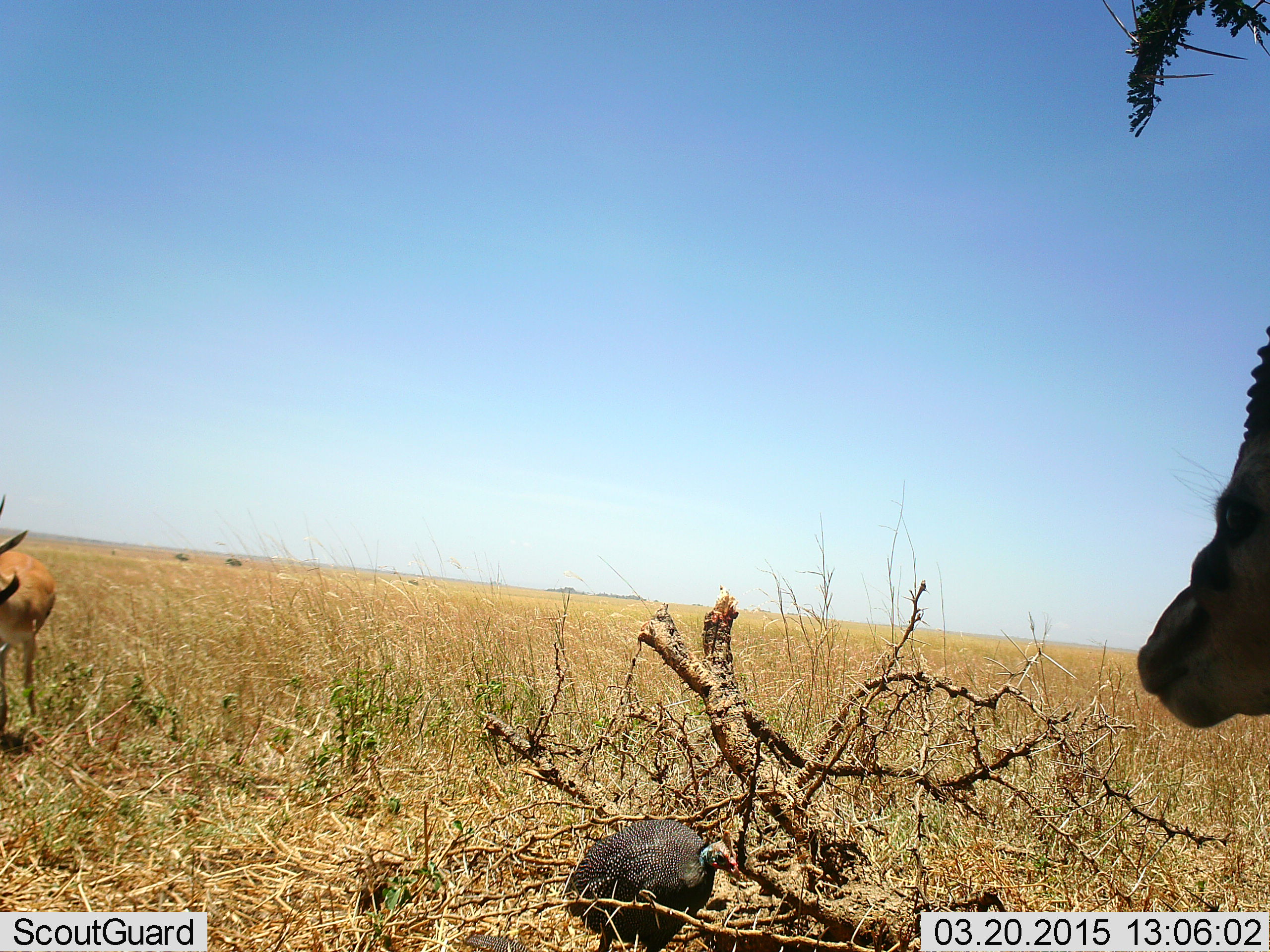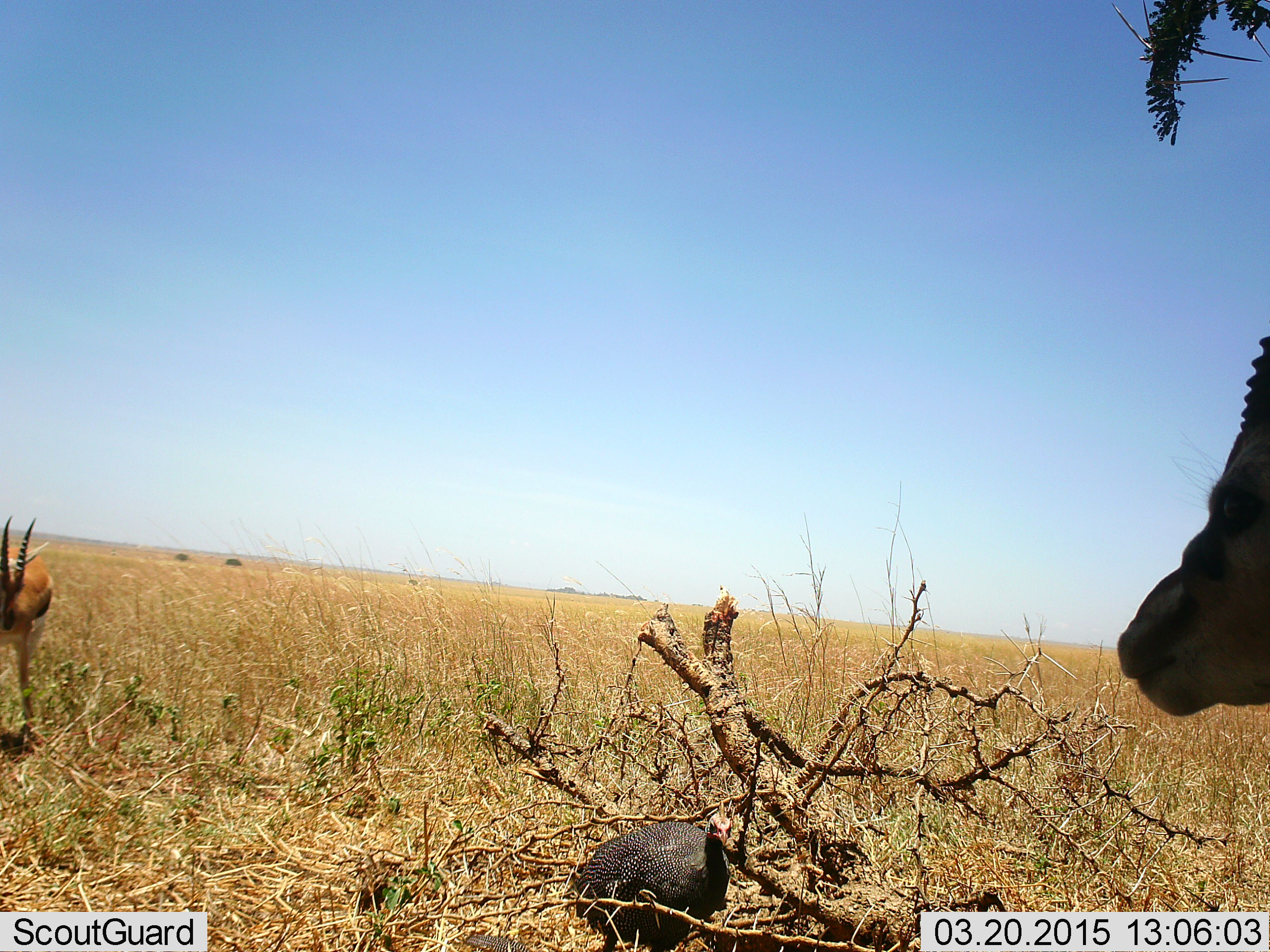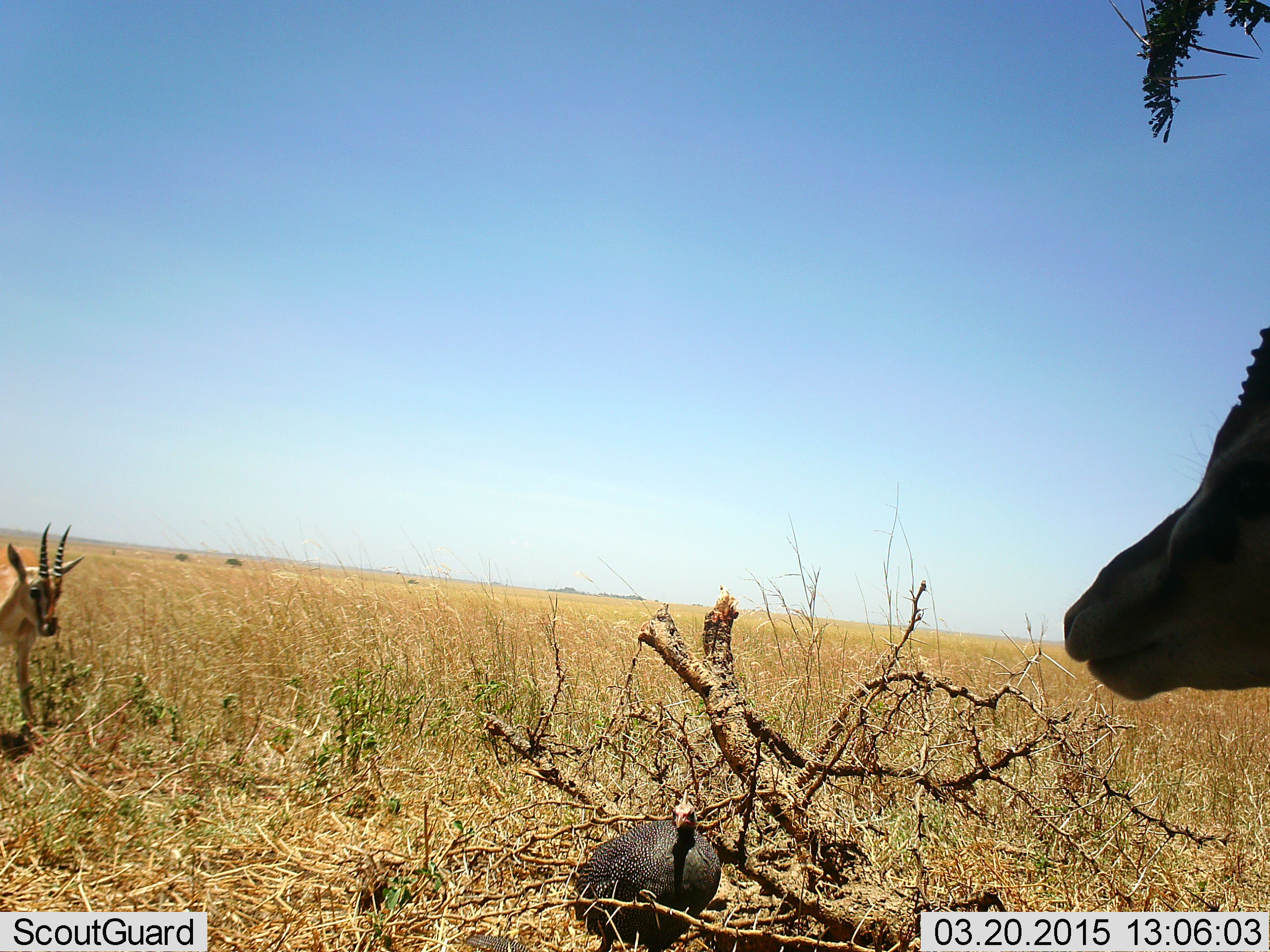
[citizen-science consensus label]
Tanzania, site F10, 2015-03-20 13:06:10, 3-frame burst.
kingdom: Animalia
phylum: Chordata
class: Mammalia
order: Artiodactyla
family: Bovidae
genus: Eudorcas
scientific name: Eudorcas thomsonii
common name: thomson's gazelle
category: gazellethomsons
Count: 2.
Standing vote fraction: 100%.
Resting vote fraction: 0%.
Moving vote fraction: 0%.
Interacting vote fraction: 0%.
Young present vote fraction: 0%.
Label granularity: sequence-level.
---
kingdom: Animalia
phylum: Chordata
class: Aves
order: Galliformes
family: Numididae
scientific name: Numididae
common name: guinea fowl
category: guineafowl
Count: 1.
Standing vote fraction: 91%.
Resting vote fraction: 0%.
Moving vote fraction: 9%.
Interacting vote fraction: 0%.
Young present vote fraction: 0%.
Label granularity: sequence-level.